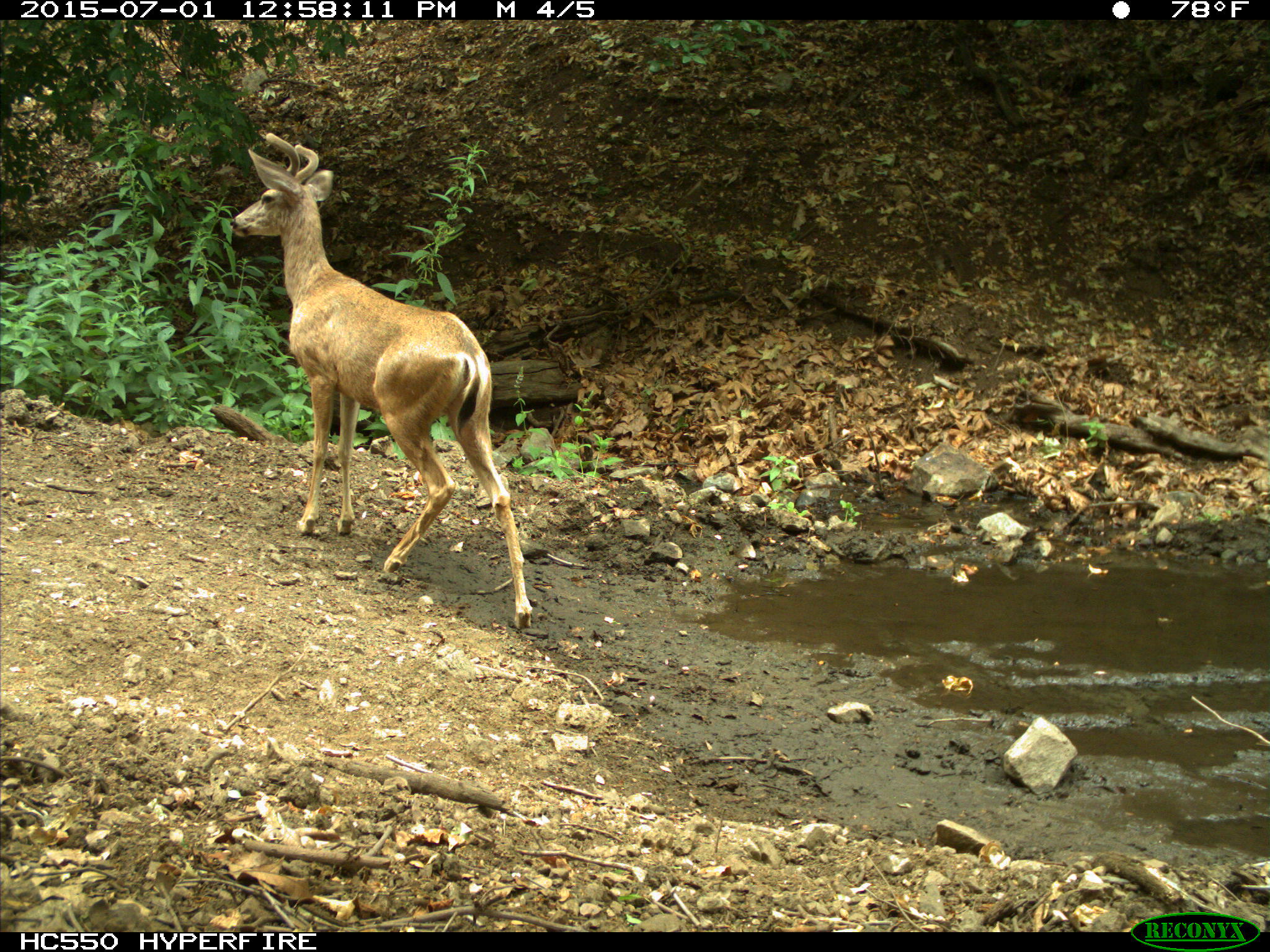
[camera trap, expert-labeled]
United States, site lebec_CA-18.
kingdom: Animalia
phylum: Chordata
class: Mammalia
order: Artiodactyla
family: Cervidae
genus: Odocoileus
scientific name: Odocoileus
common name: deer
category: unidentified deer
Unidentified deer (deer) (Odocoileus).